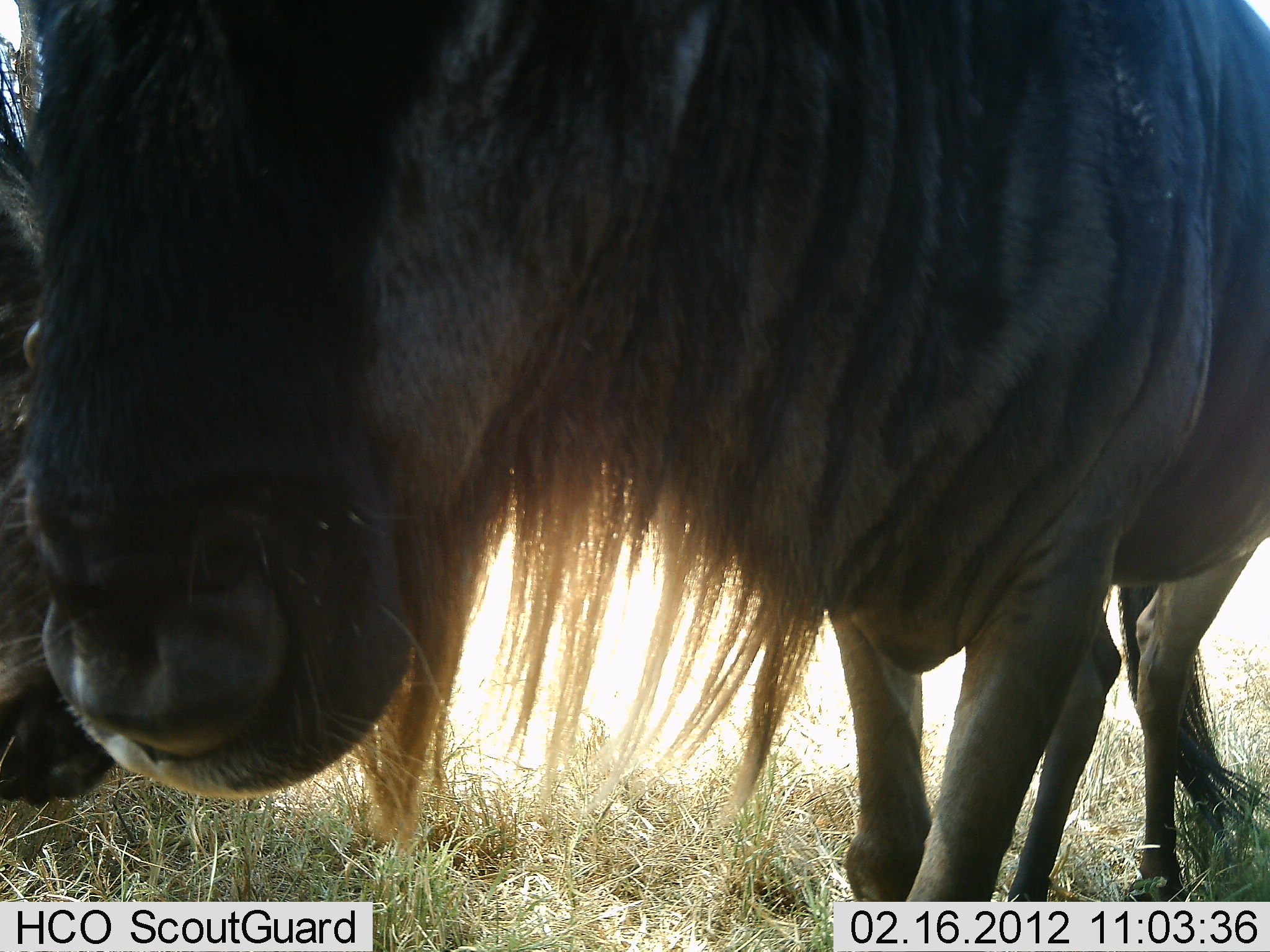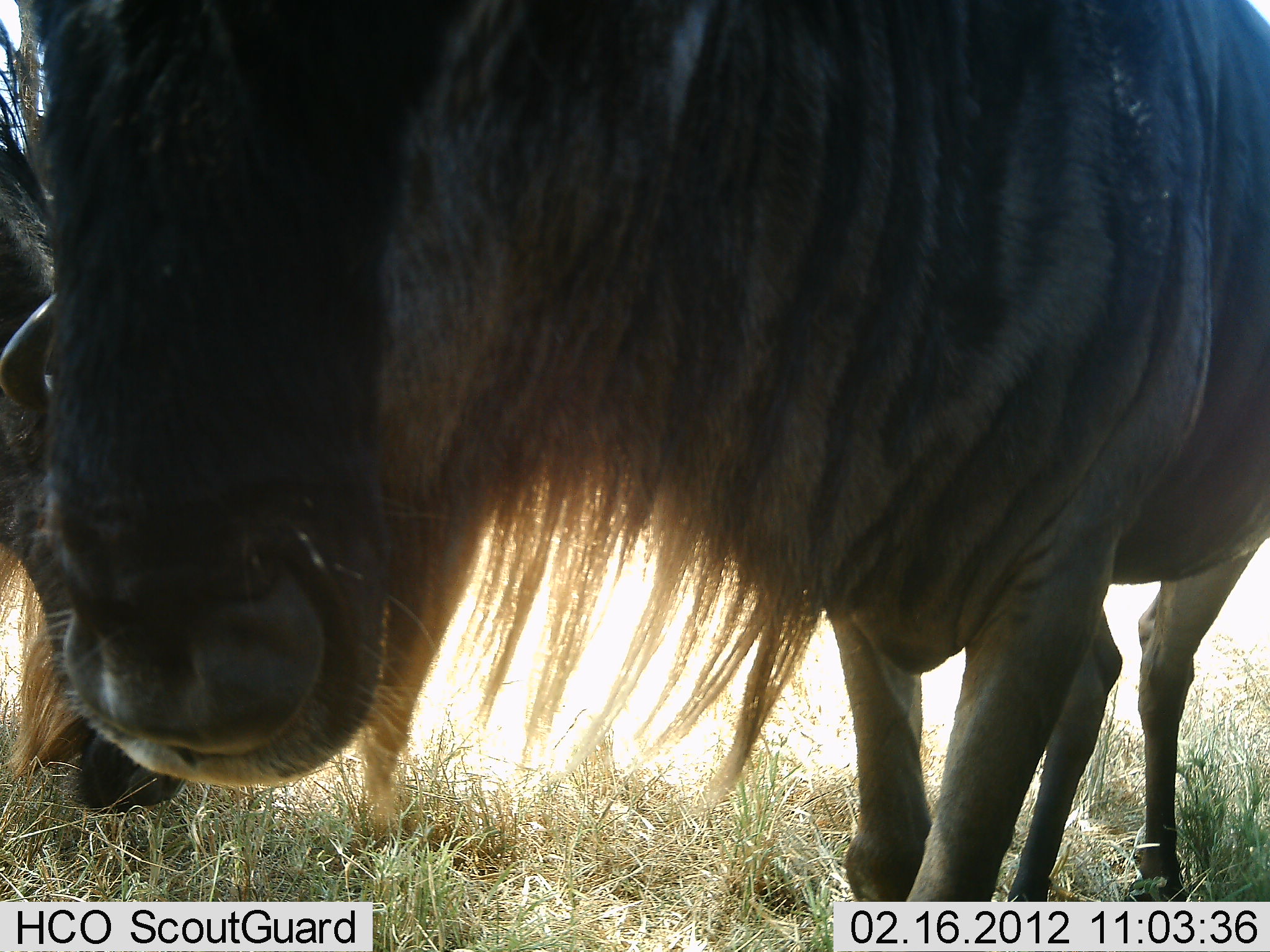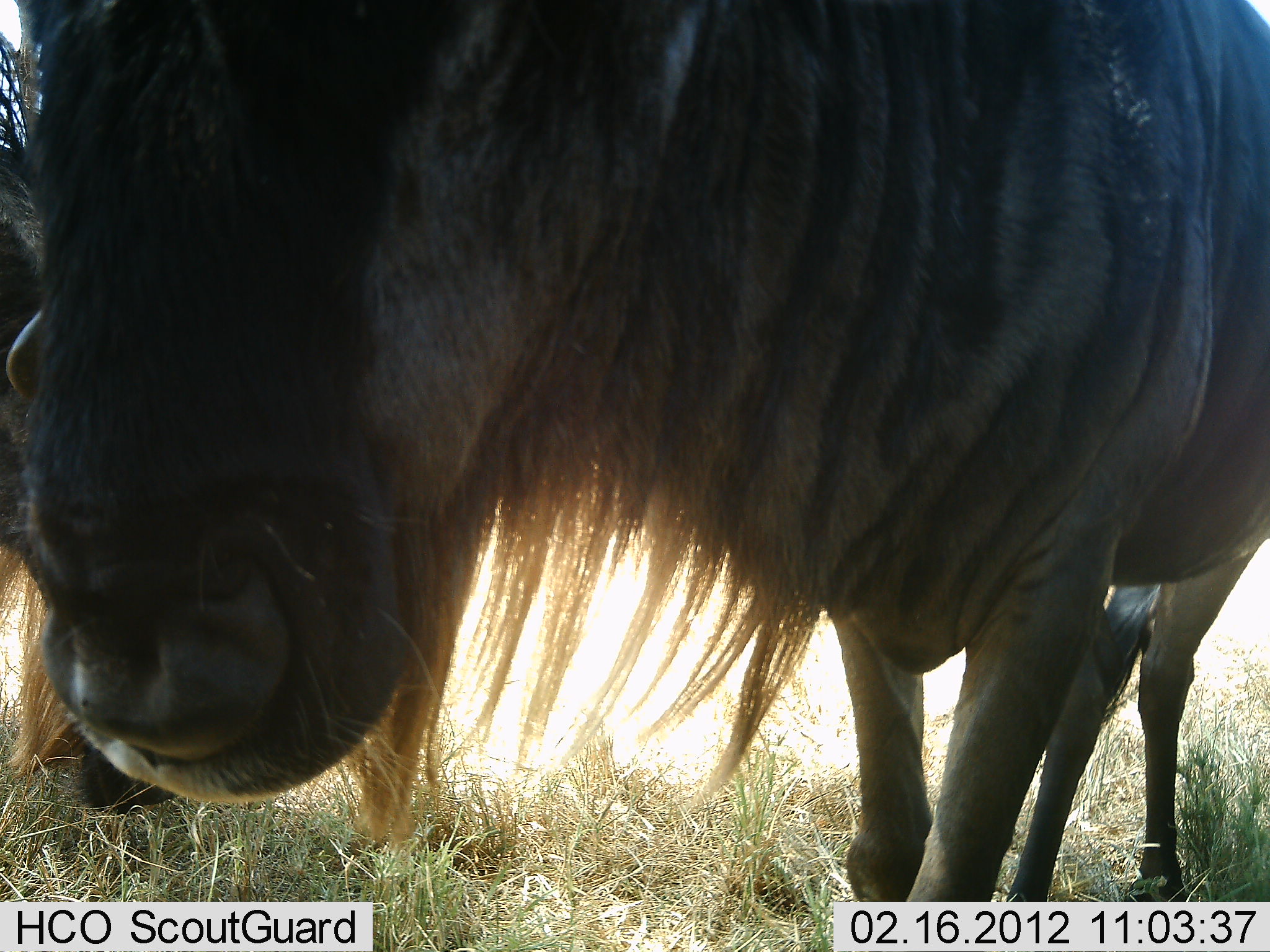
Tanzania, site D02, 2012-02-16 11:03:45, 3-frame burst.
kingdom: Animalia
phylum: Chordata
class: Mammalia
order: Artiodactyla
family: Bovidae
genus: Connochaetes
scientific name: Connochaetes taurinus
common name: blue wildebeest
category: wildebeest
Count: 2.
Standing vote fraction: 89%.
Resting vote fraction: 5%.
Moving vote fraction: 0%.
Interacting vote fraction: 0%.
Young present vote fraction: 0%.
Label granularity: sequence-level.